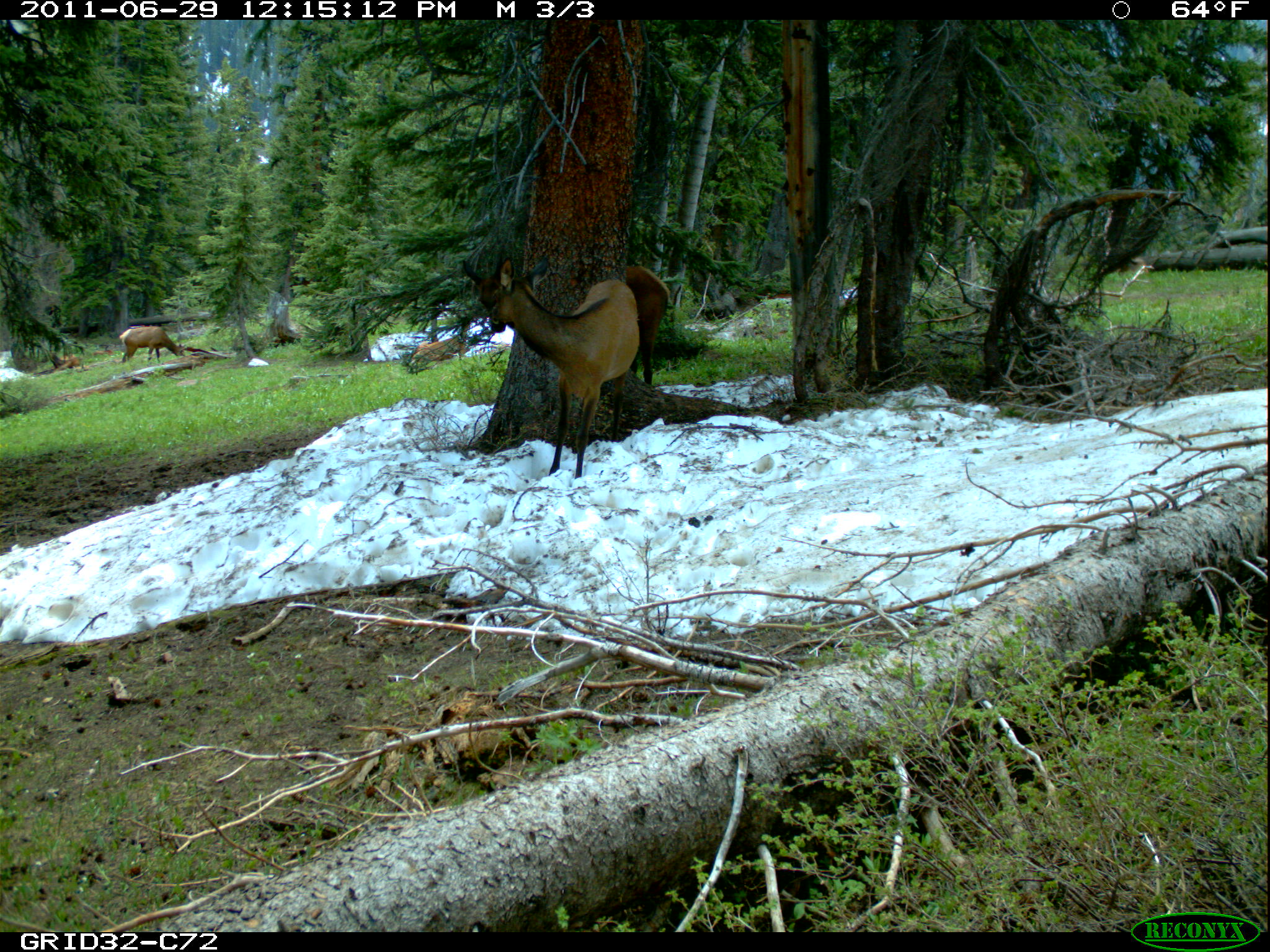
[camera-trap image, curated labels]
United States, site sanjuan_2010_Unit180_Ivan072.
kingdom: Animalia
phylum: Chordata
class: Mammalia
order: Artiodactyla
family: Cervidae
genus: Cervus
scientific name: Cervus elaphus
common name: red deer